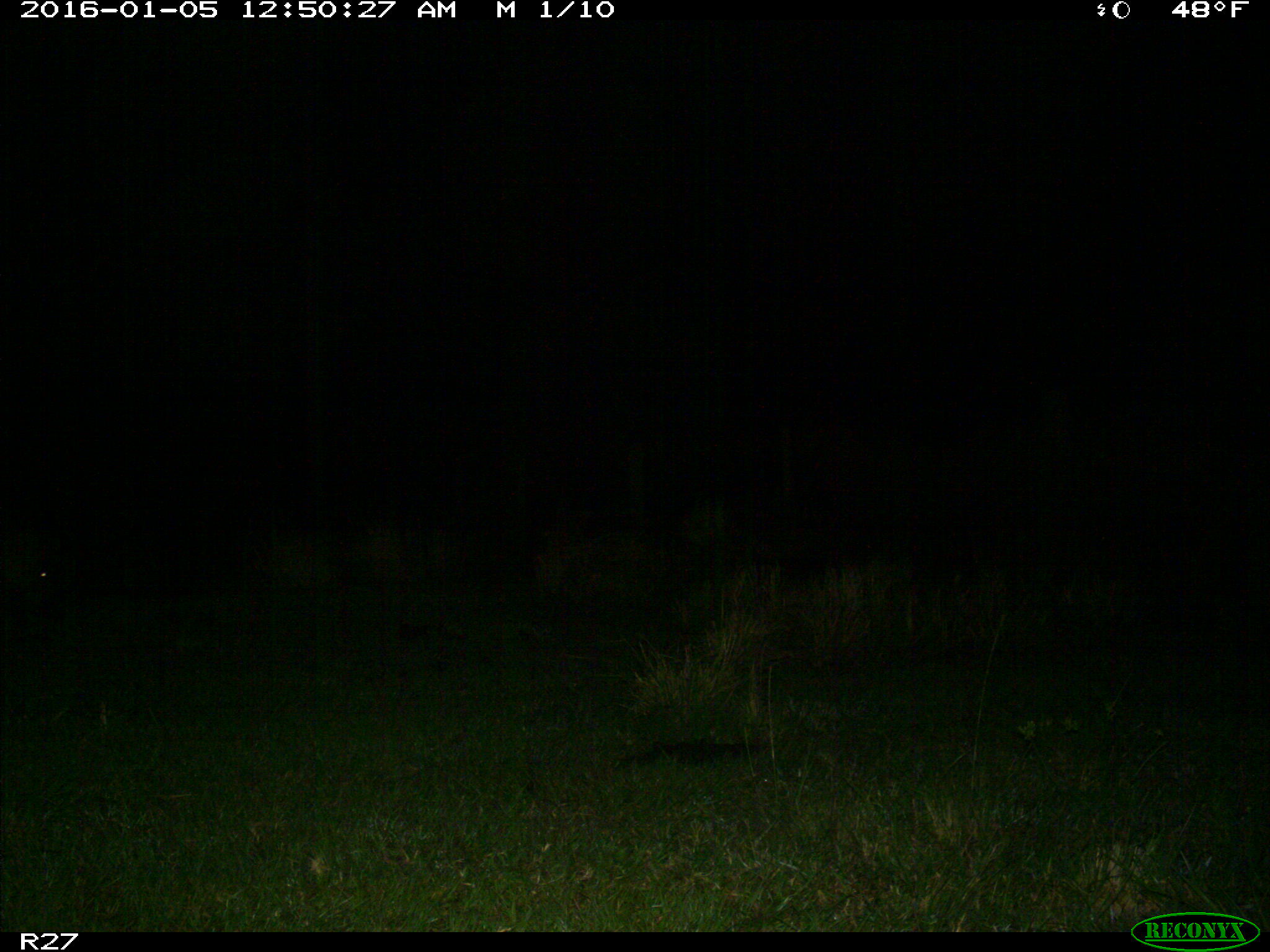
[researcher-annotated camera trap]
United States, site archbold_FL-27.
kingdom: Animalia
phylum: Chordata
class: Mammalia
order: Artiodactyla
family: Suidae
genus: Sus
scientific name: Sus scrofa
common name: wild boar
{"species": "Sus scrofa (wild boar)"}